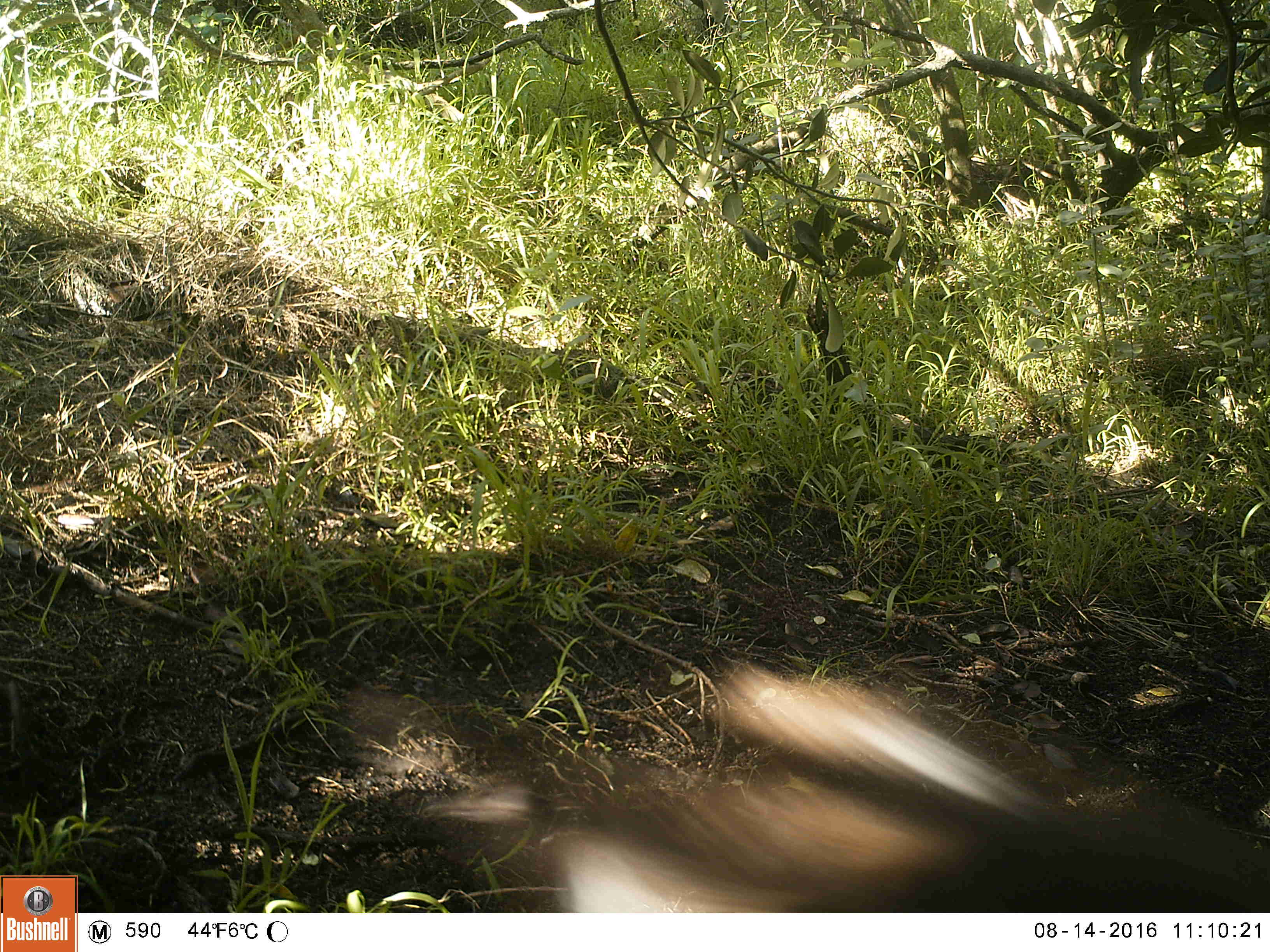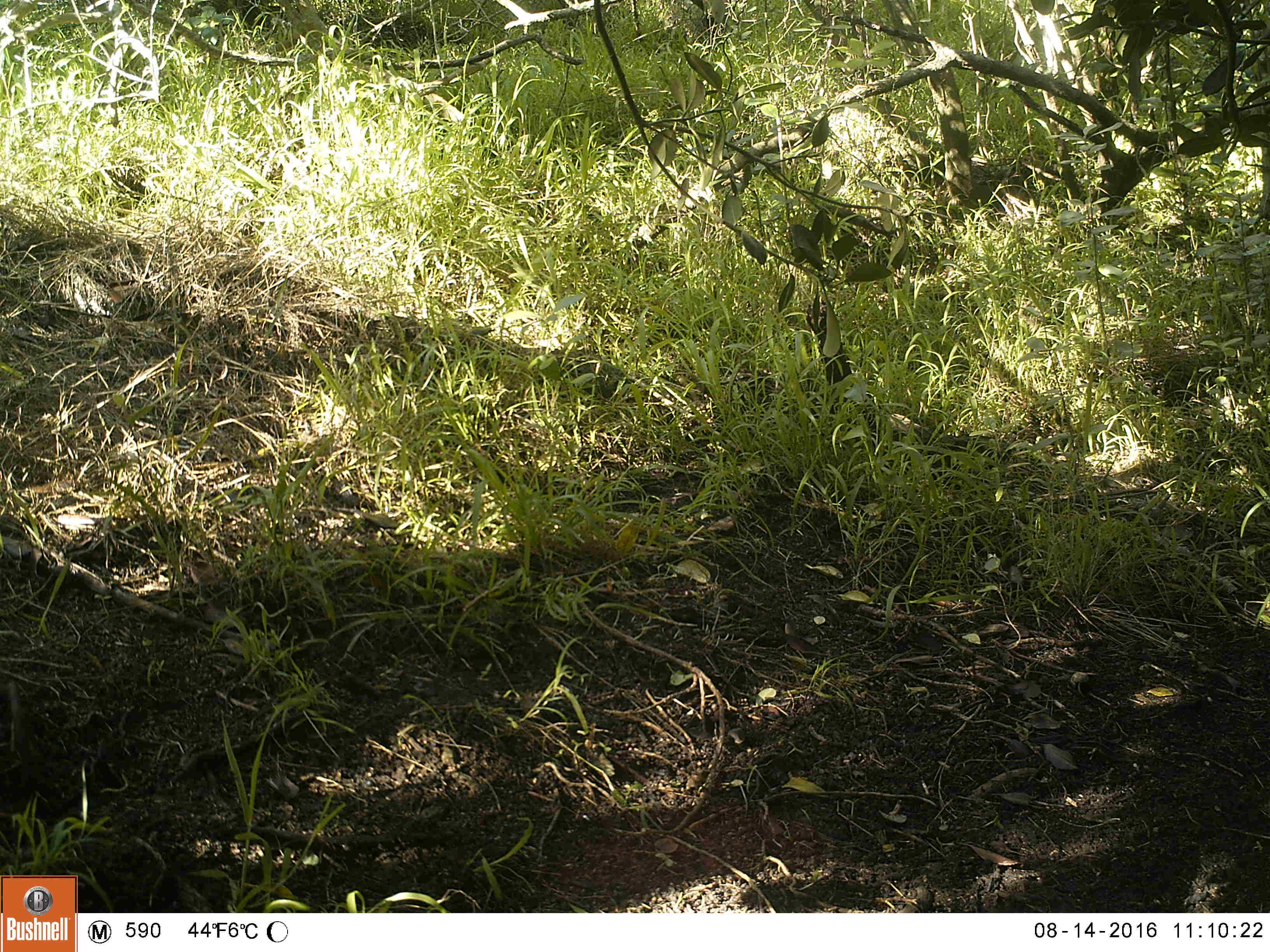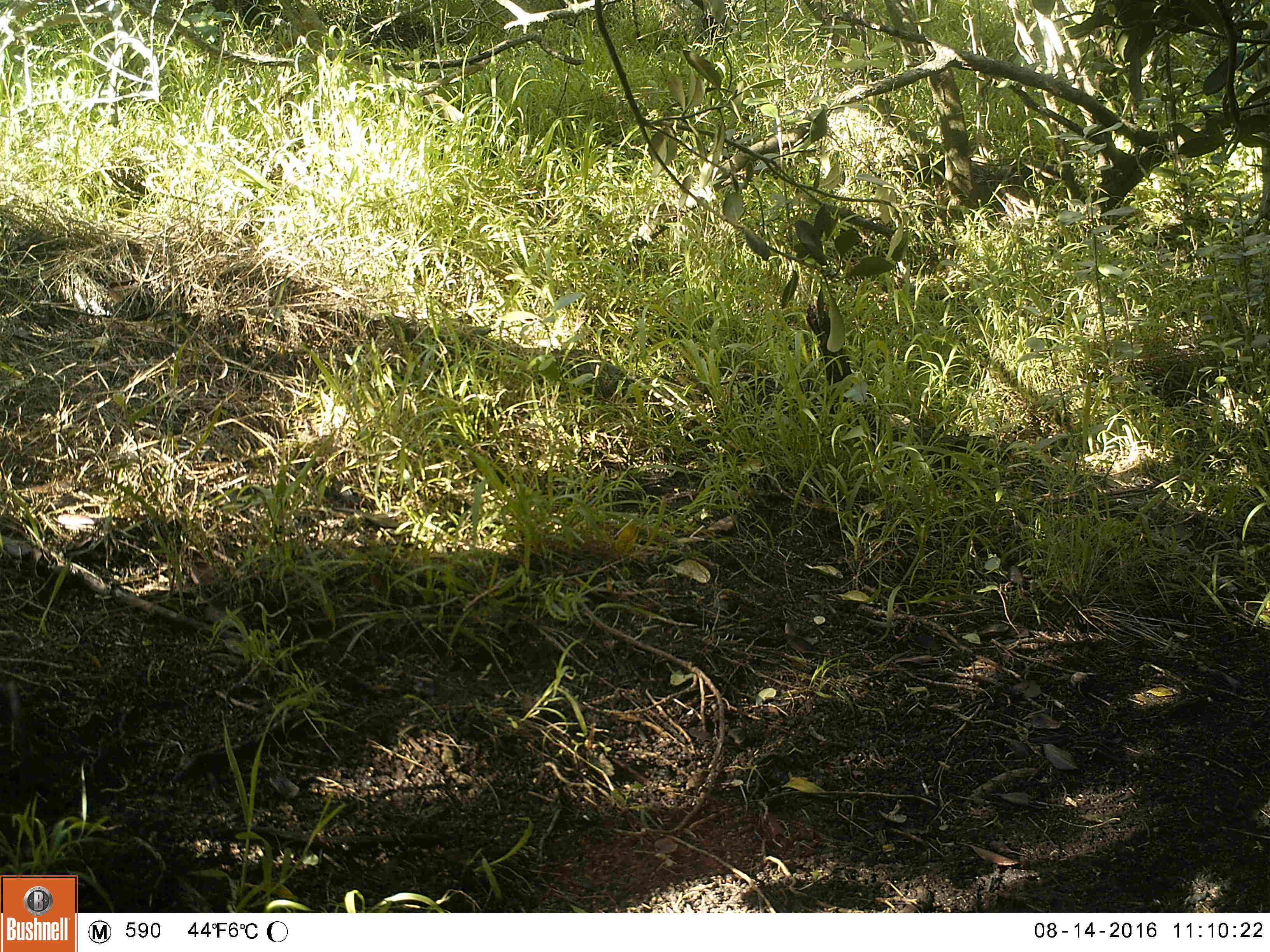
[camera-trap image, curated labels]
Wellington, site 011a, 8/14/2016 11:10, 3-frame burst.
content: unidentified animal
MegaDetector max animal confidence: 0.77